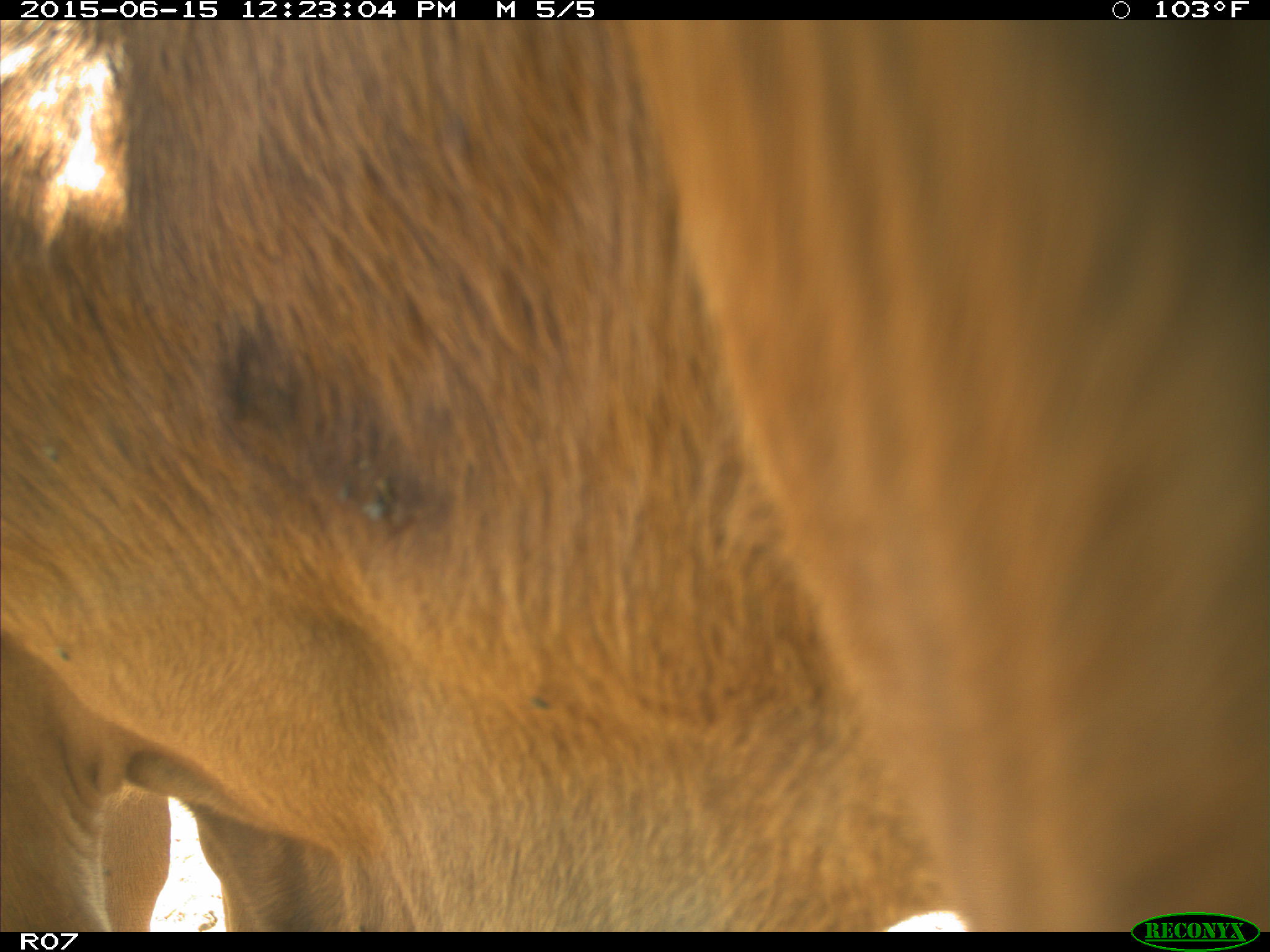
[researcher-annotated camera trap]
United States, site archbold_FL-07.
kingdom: Animalia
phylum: Chordata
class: Mammalia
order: Artiodactyla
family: Bovidae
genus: Bos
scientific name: Bos taurus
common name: domestic cow